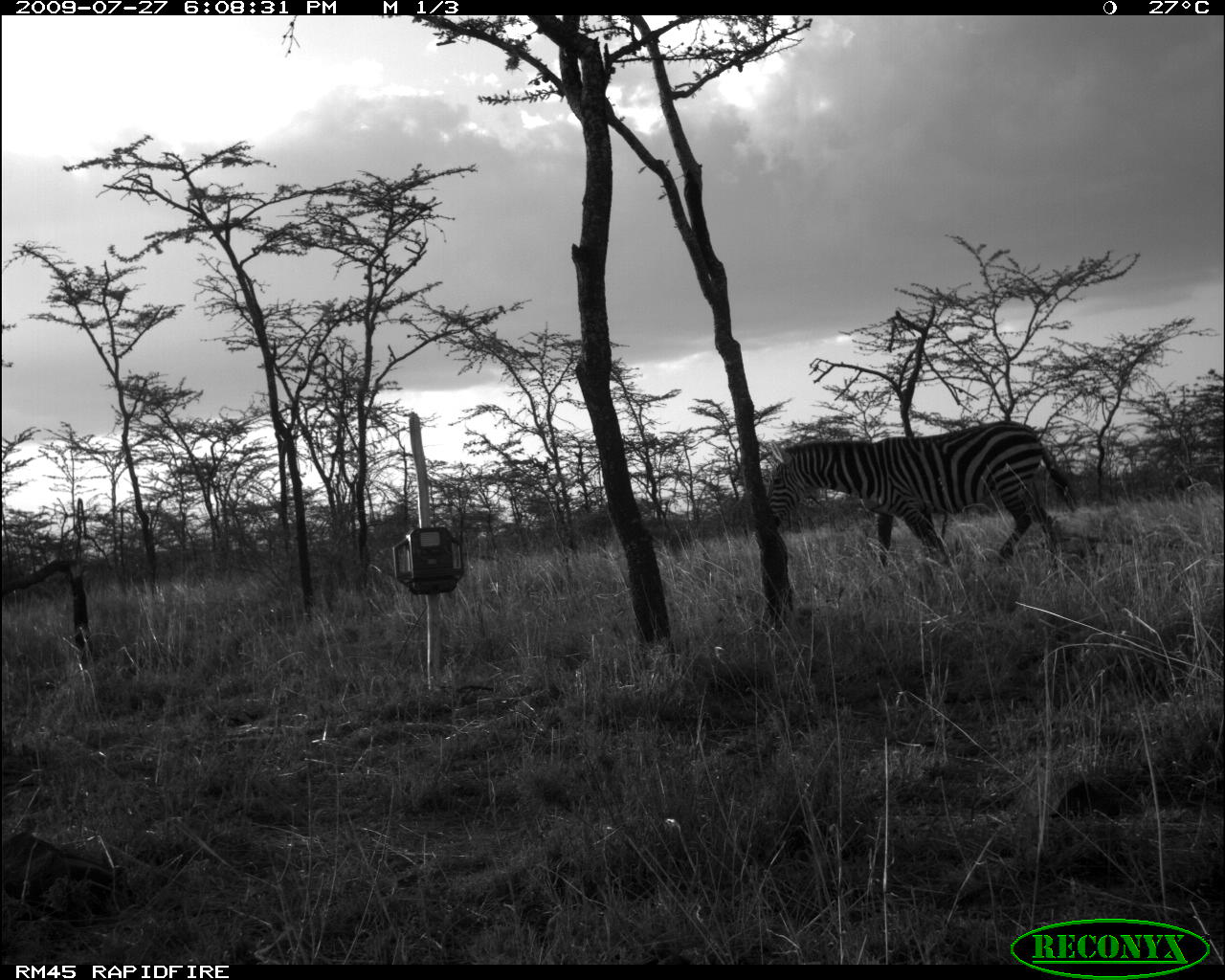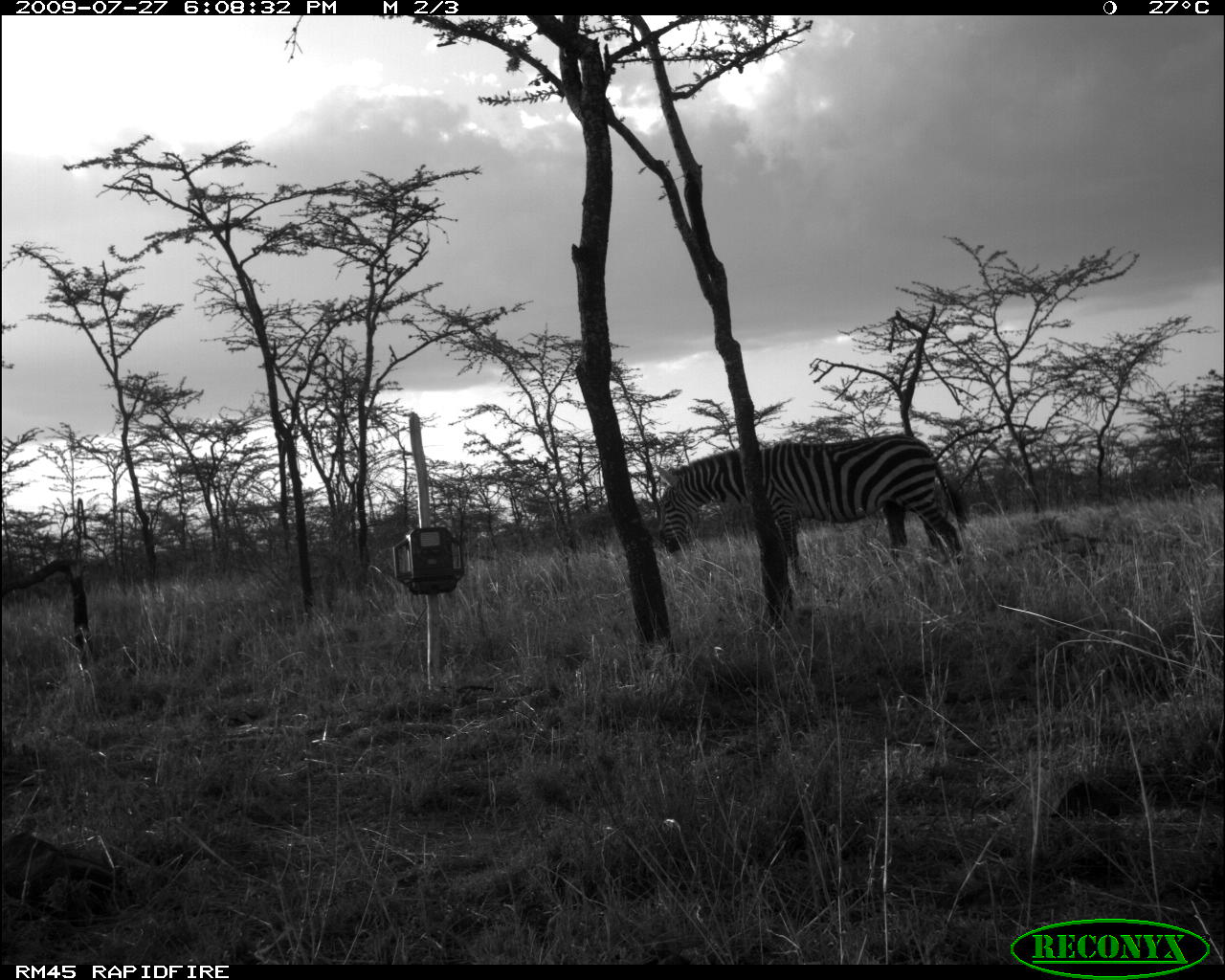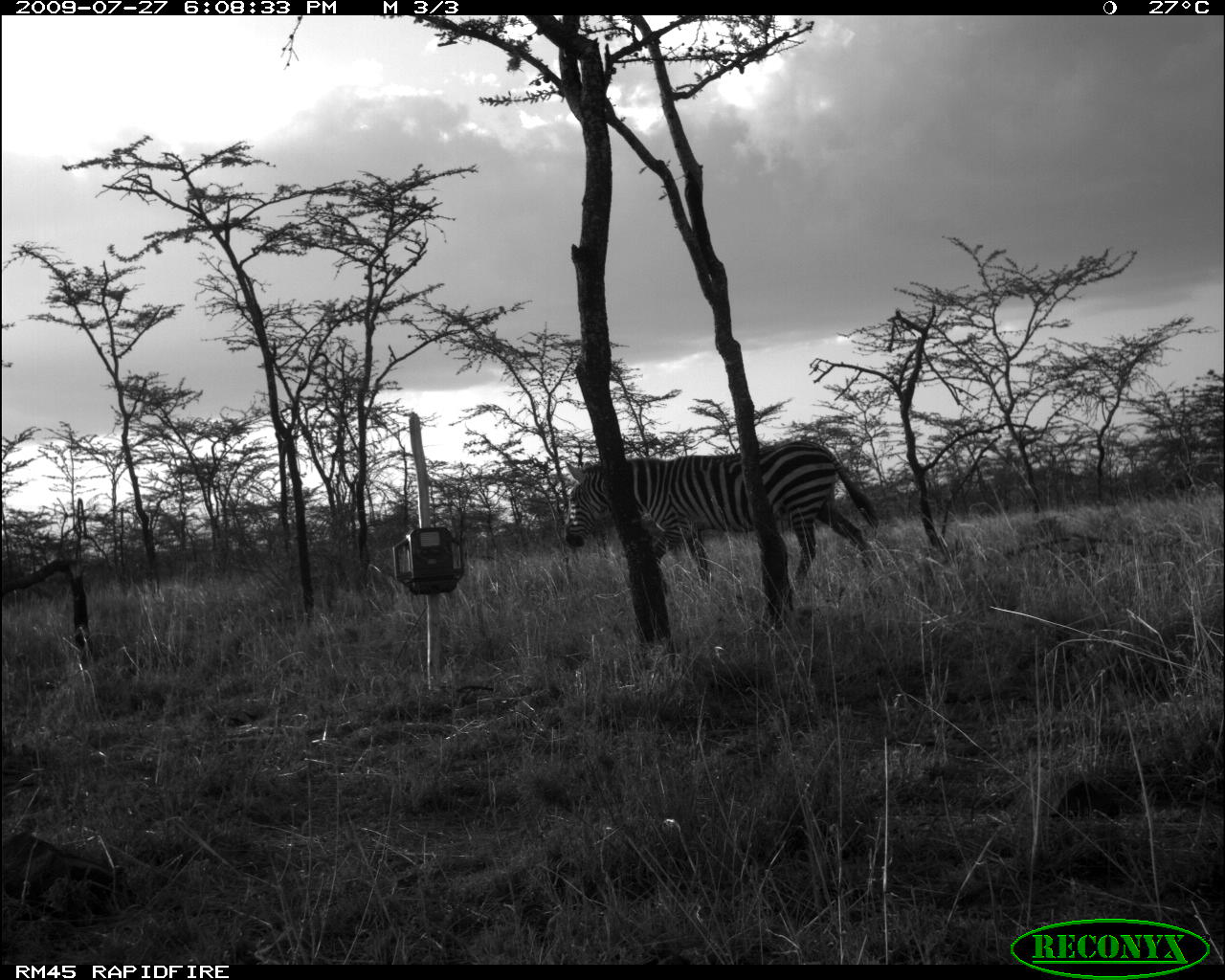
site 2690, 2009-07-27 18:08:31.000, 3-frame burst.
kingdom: Animalia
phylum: Chordata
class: Mammalia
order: Perissodactyla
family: Equidae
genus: Equus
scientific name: Equus quagga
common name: plains zebra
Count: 1.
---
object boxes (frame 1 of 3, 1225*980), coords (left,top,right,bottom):
equus quagga: (765,420,1079,571)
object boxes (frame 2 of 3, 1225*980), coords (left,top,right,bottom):
equus quagga: (654,433,966,578)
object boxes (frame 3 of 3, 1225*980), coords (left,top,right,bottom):
equus quagga: (558,439,879,592)